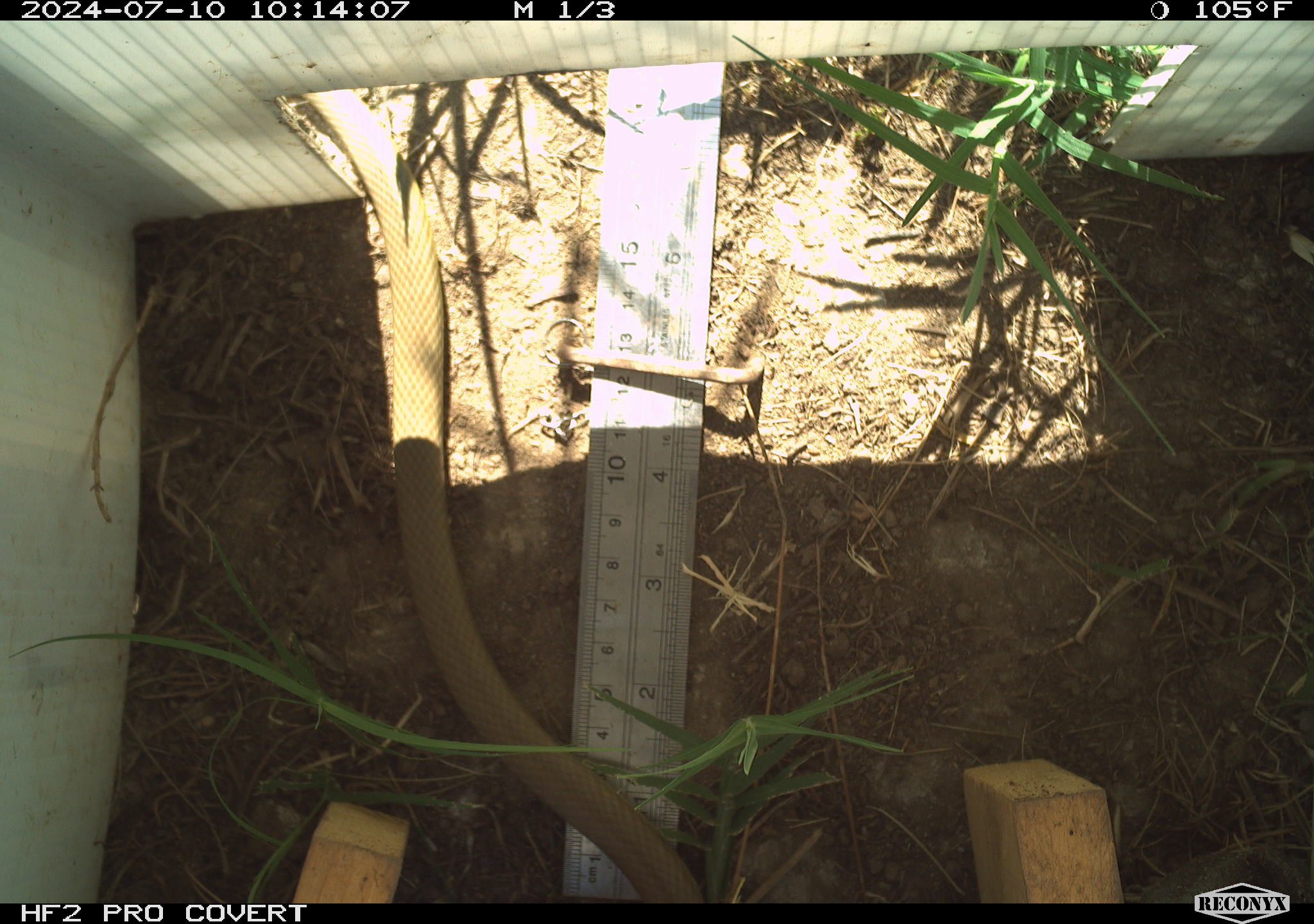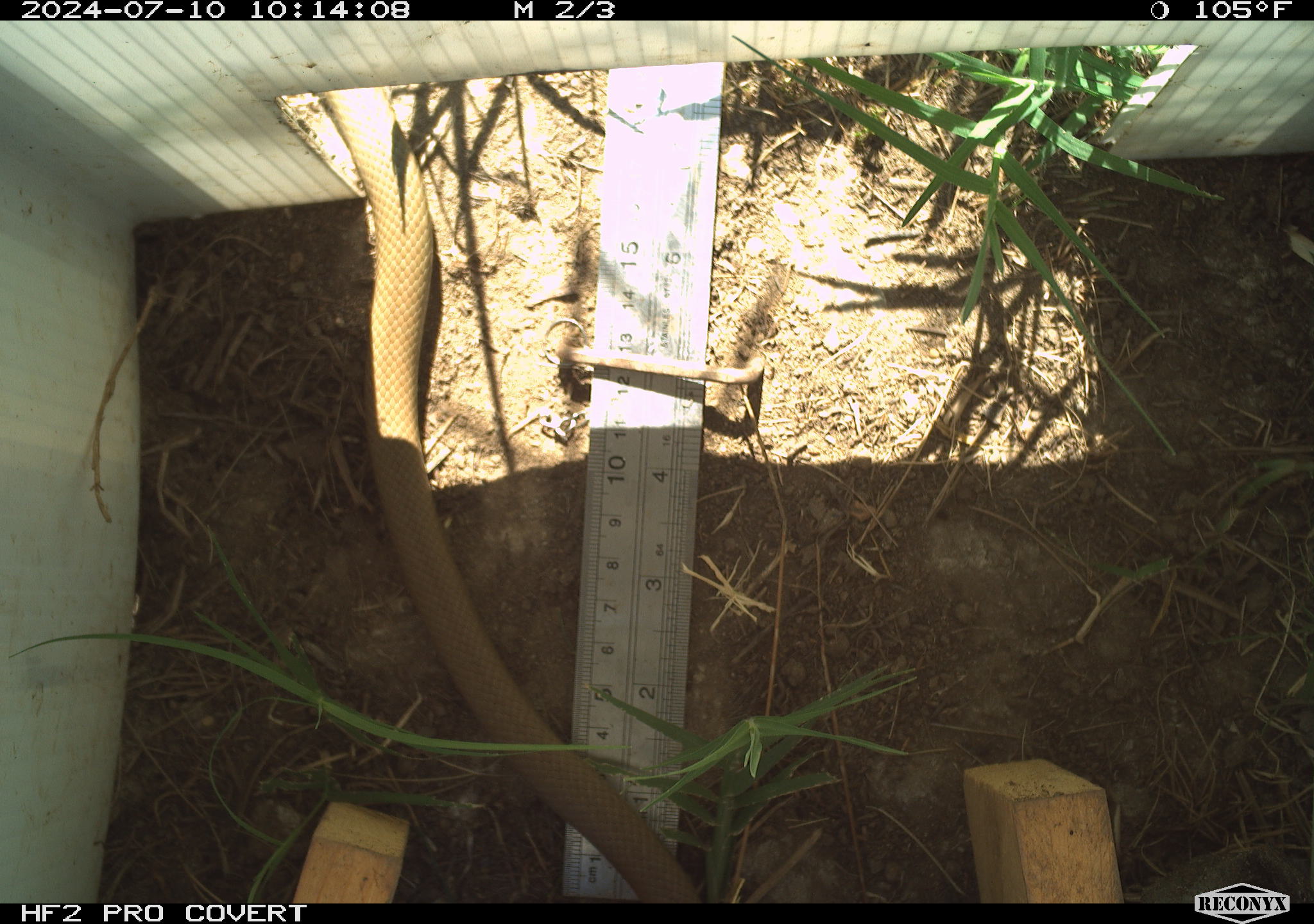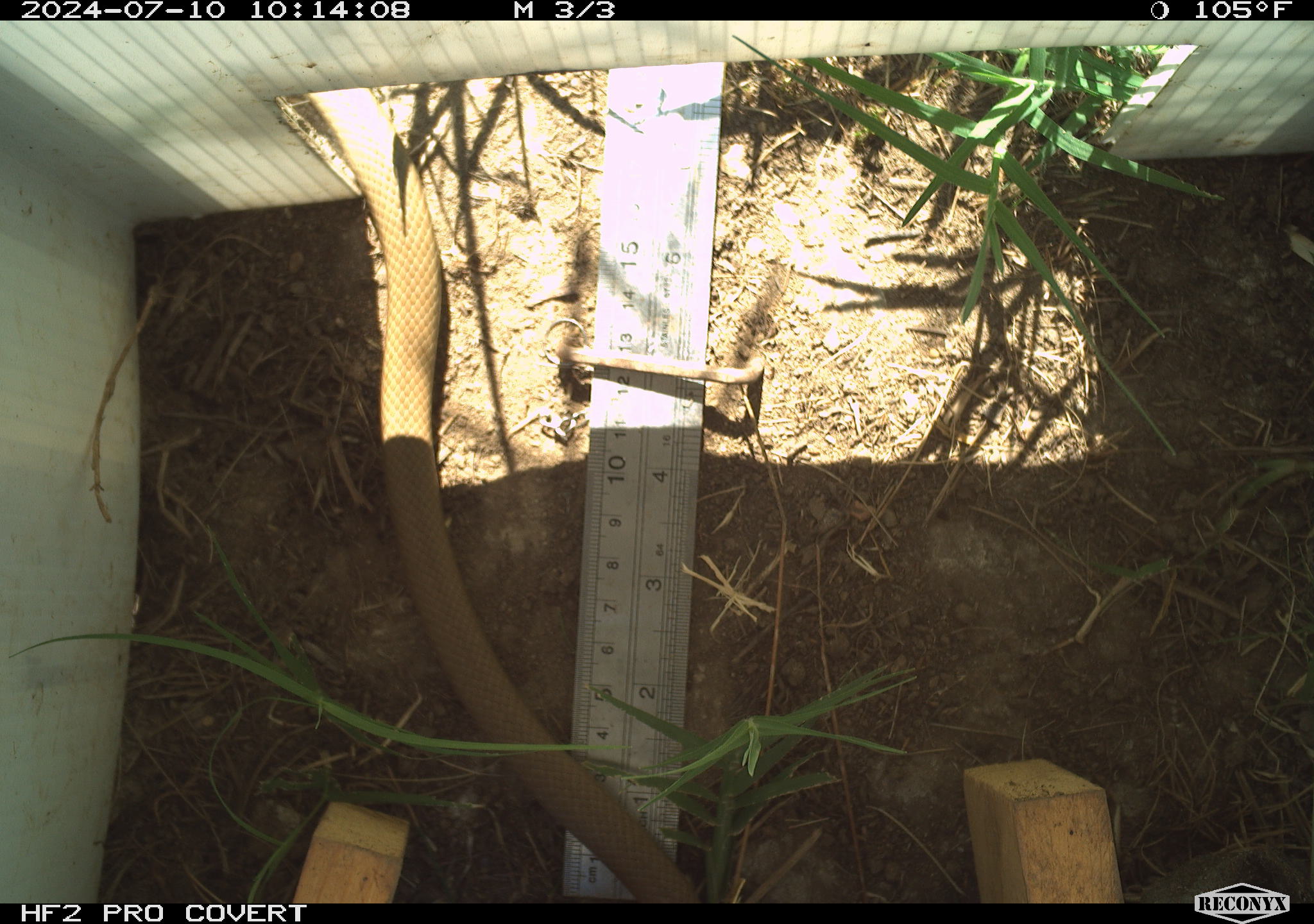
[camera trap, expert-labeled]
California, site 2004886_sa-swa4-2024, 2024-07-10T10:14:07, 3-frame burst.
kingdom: Animalia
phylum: Chordata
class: Reptilia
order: Squamata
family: Colubridae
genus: Coluber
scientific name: Coluber constrictor mormon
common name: western yellow-bellied racer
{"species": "western yellow-bellied racer (Coluber constrictor mormon)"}